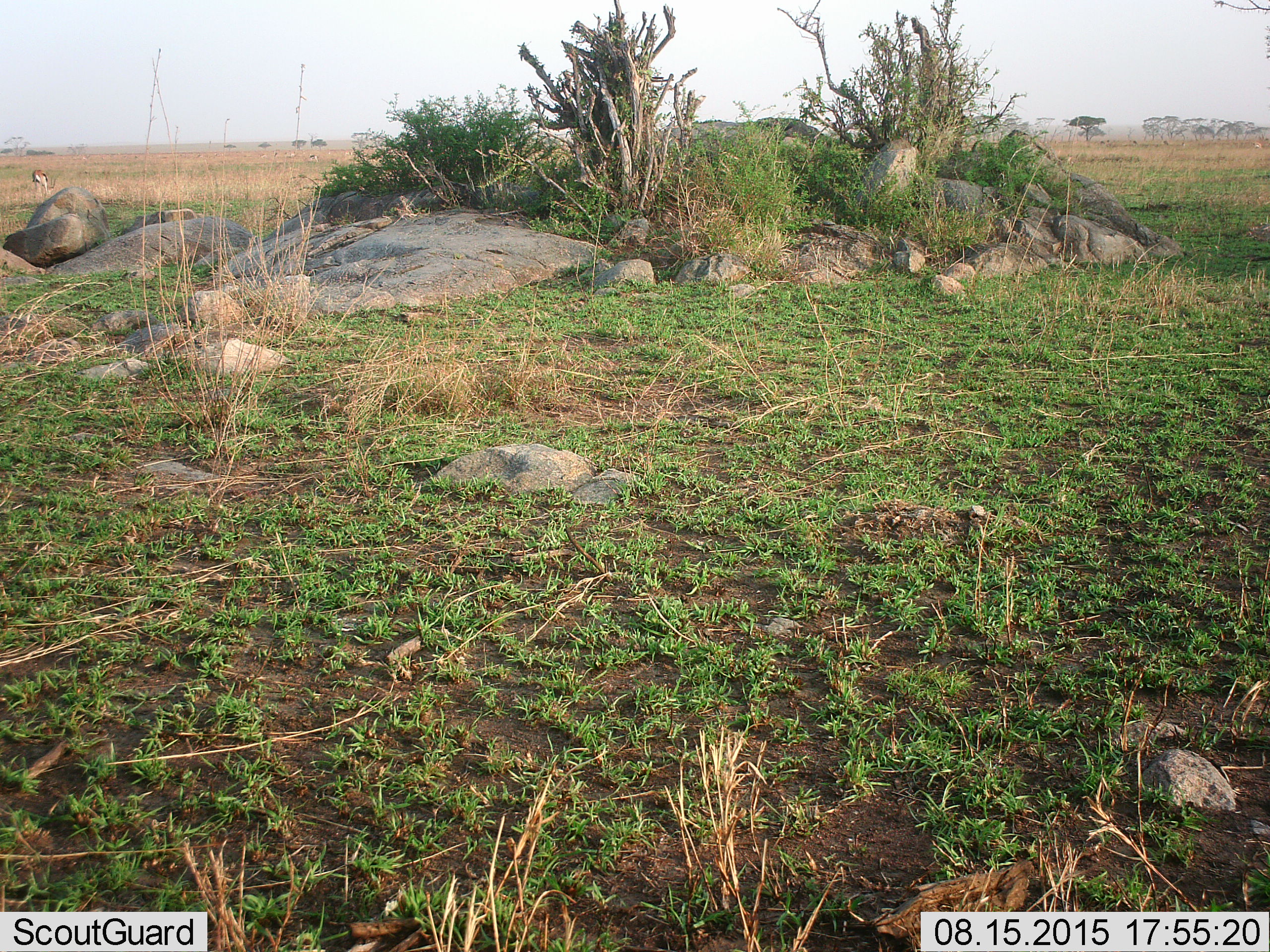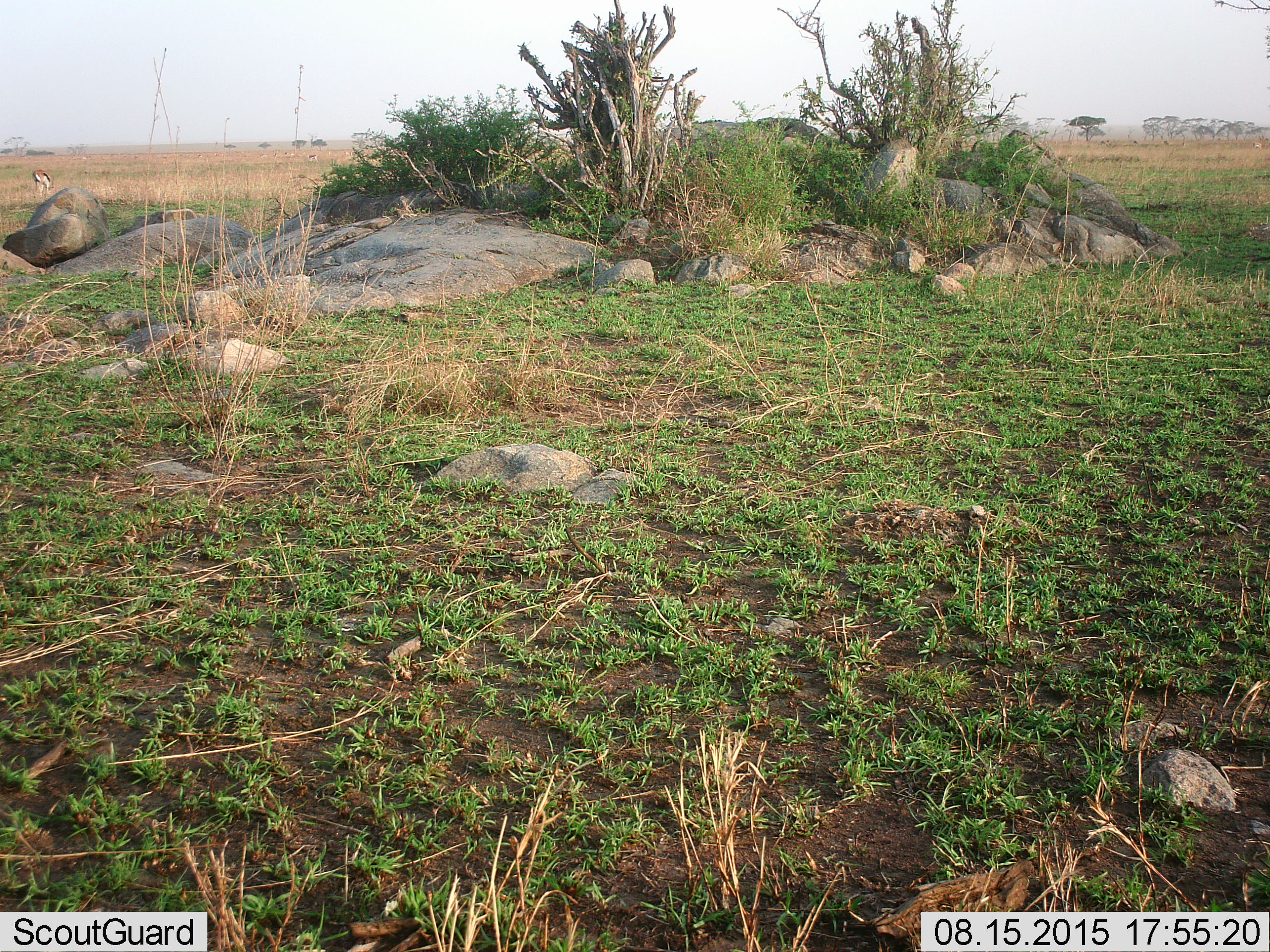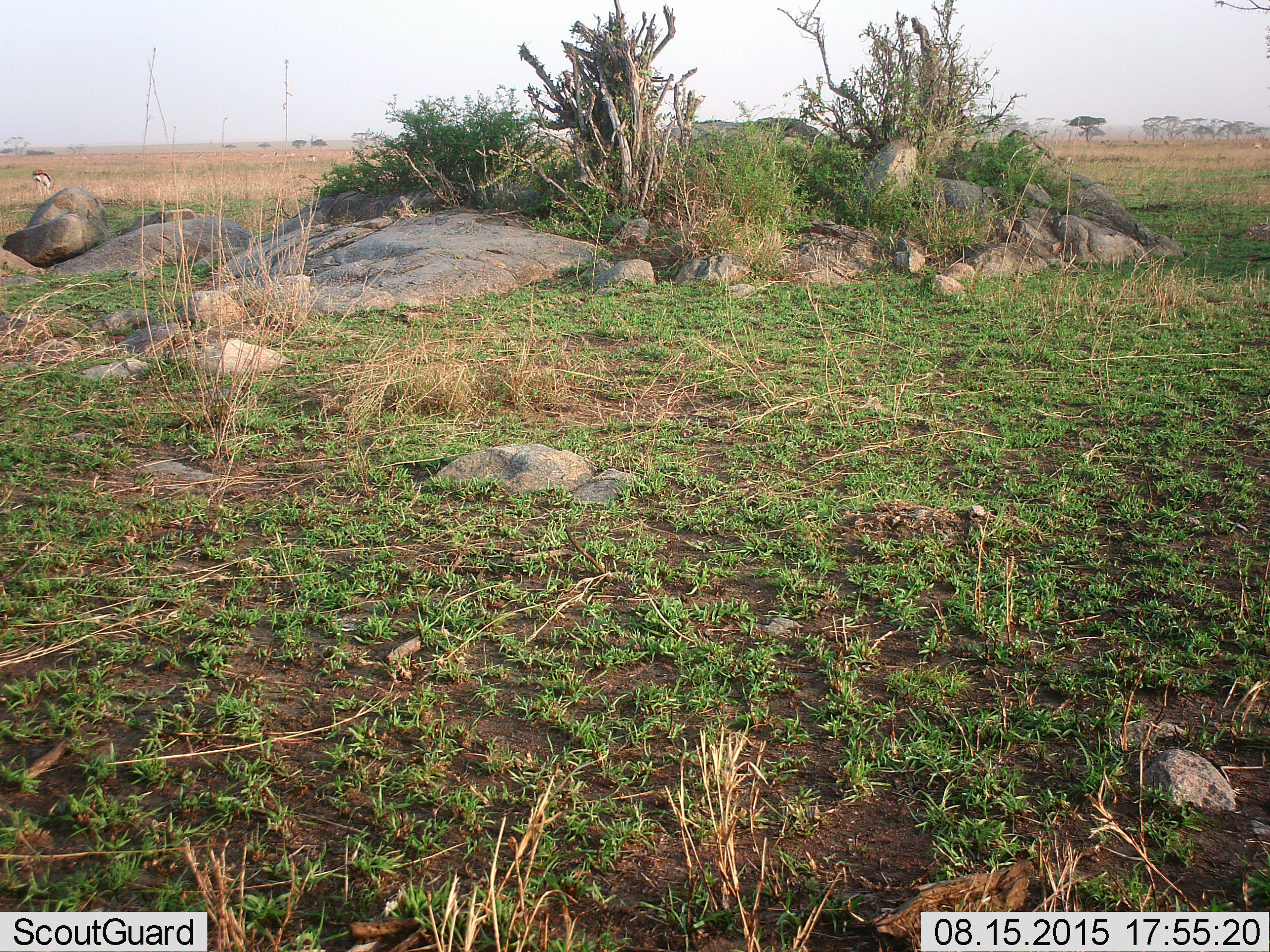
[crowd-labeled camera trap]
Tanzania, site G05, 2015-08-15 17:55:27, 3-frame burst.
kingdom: Animalia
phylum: Chordata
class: Mammalia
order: Artiodactyla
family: Bovidae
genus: Eudorcas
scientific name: Eudorcas thomsonii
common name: thomson's gazelle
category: gazellethomsons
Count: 1.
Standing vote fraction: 46%.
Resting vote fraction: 0%.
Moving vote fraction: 23%.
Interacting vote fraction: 0%.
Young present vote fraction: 0%.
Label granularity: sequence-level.